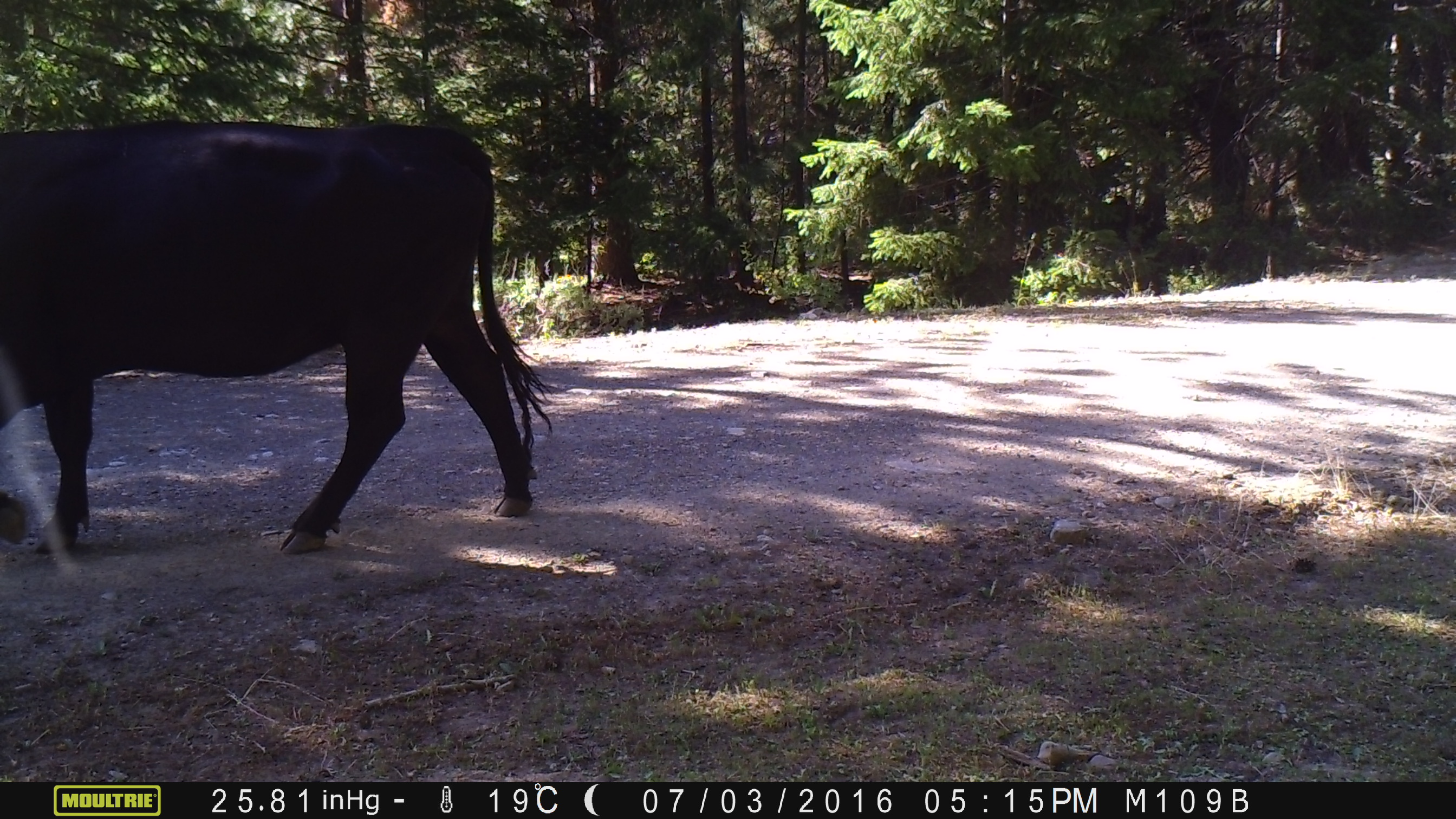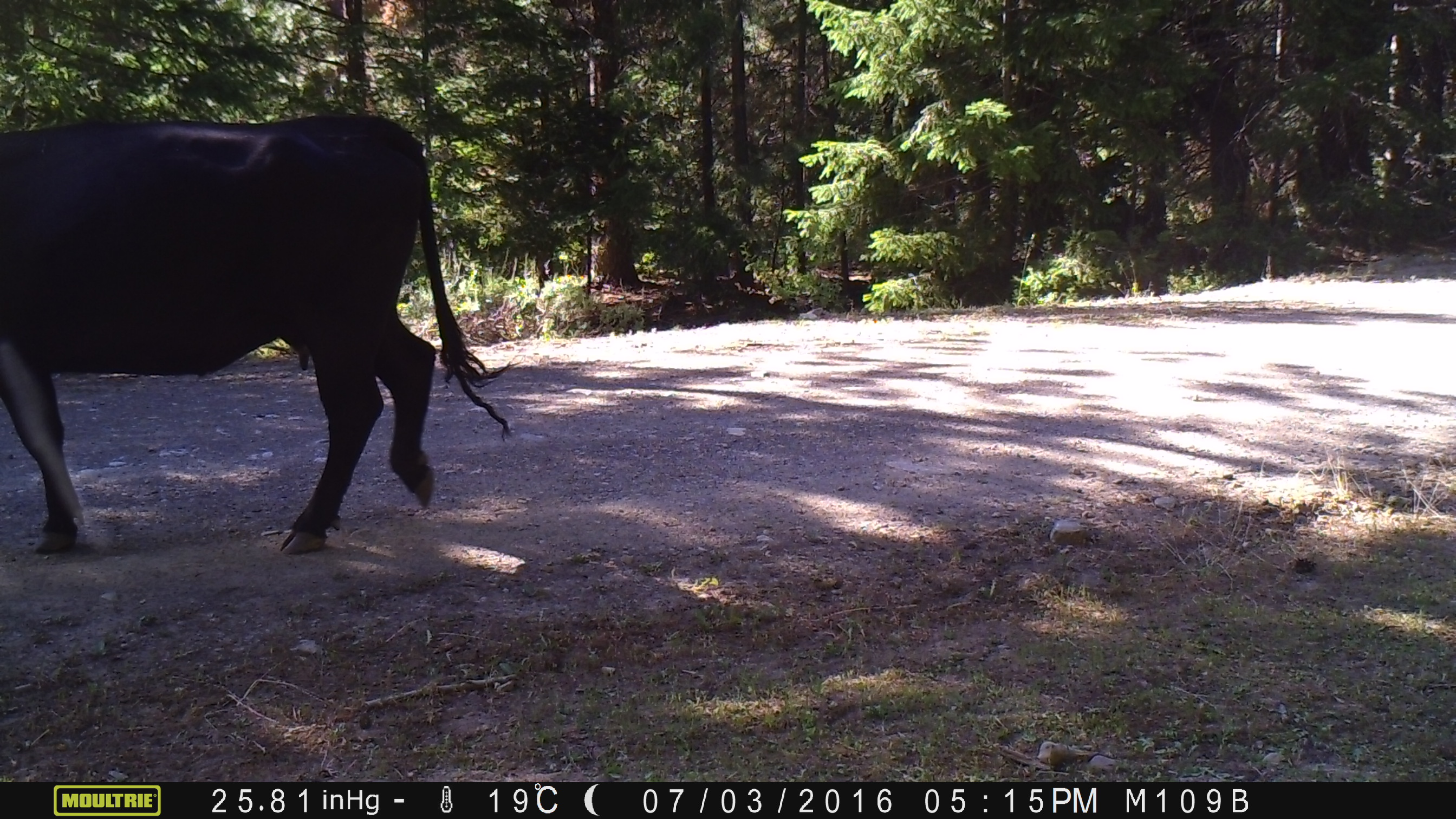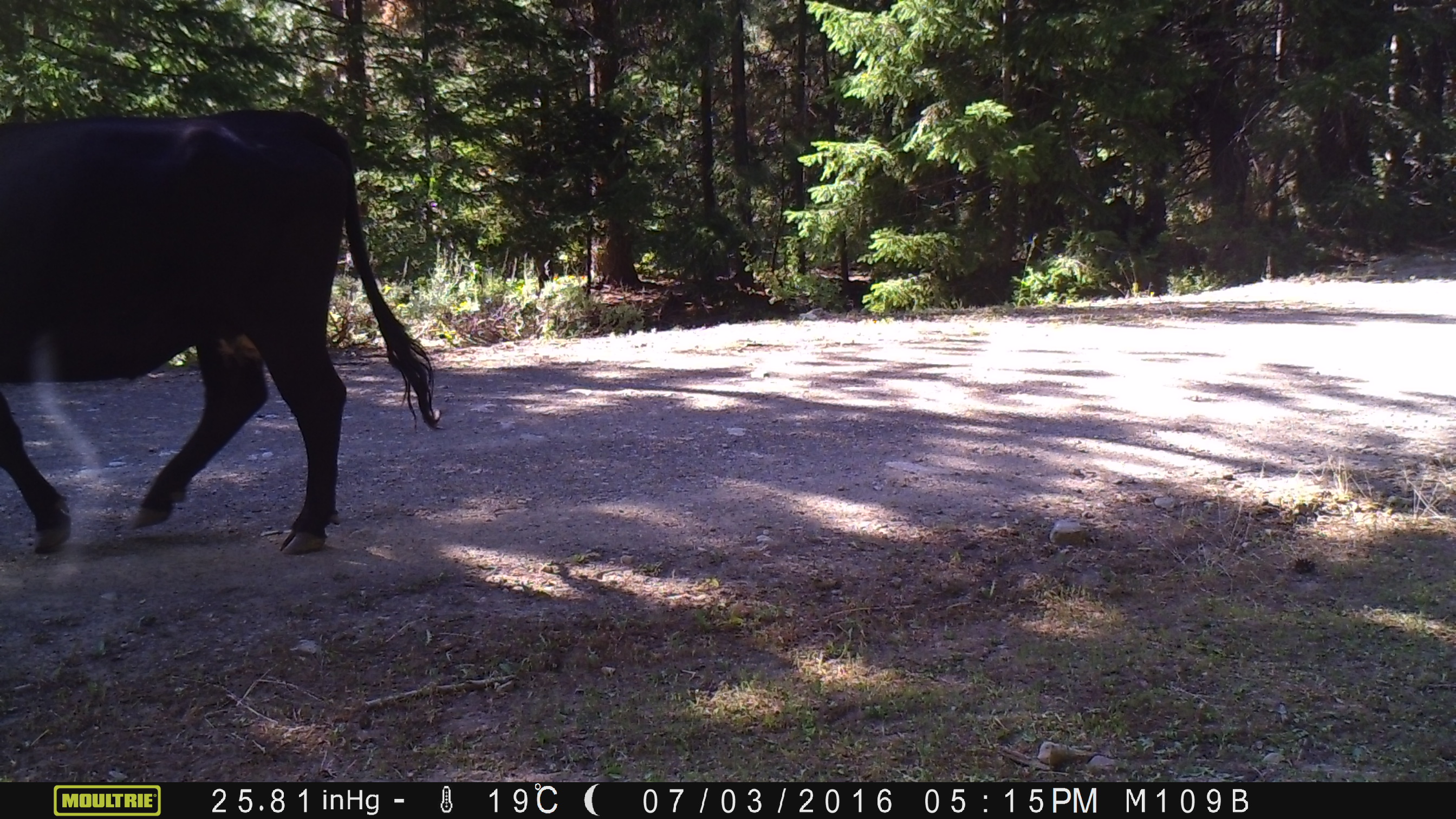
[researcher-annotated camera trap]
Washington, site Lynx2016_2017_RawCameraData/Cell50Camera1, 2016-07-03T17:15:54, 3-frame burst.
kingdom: Animalia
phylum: Chordata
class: Mammalia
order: Artiodactyla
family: Bovidae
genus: Bos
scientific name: Bos taurus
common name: domestic cattle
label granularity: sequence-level